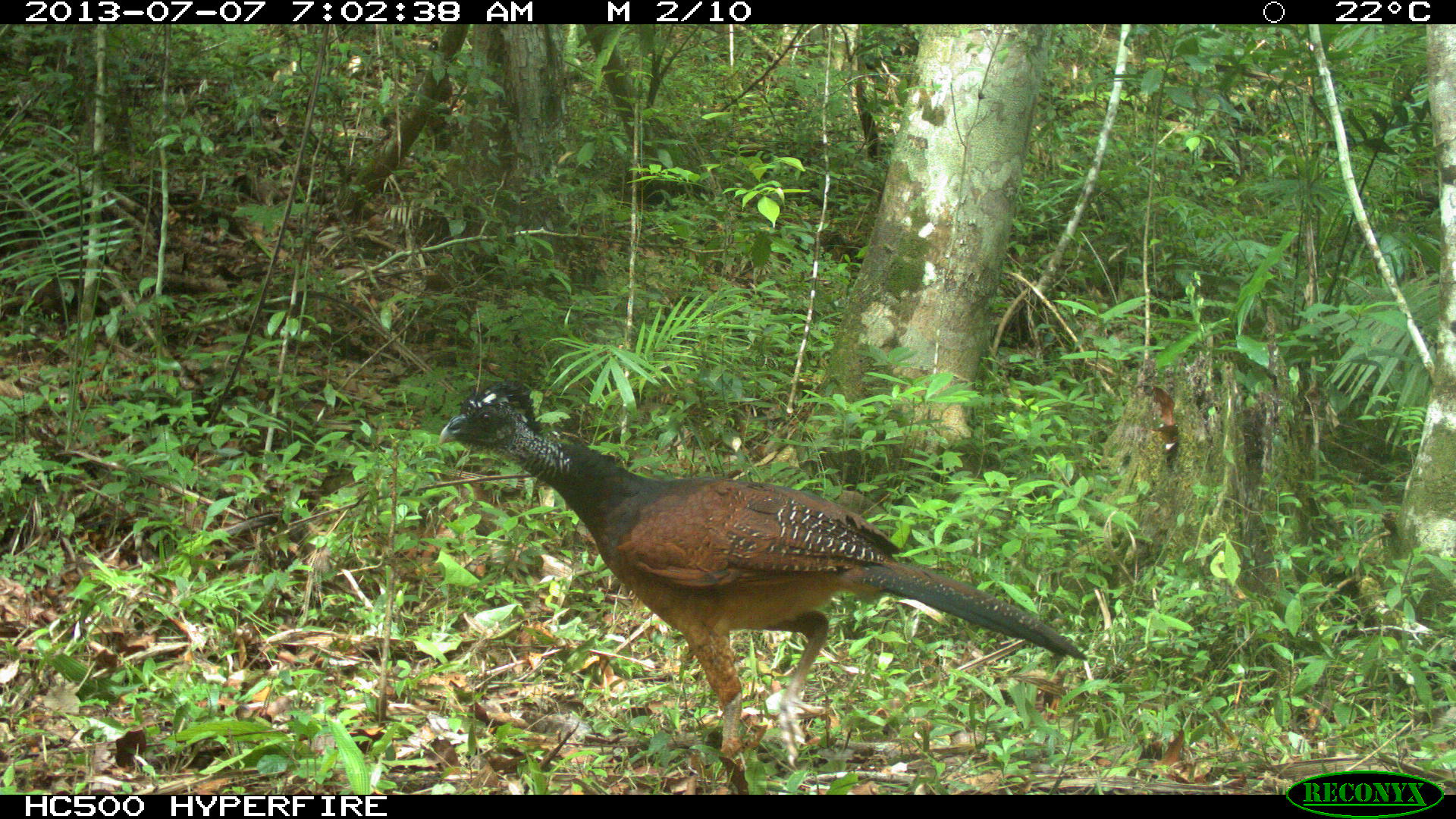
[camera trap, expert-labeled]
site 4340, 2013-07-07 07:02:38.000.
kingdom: Animalia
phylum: Chordata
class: Aves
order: Galliformes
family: Cracidae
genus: Crax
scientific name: Crax rubra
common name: great curassow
Crax rubra (great curassow), count 1, sex female.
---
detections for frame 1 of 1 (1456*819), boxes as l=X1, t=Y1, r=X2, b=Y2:
crax rubra: l=437, t=377, r=1090, b=794